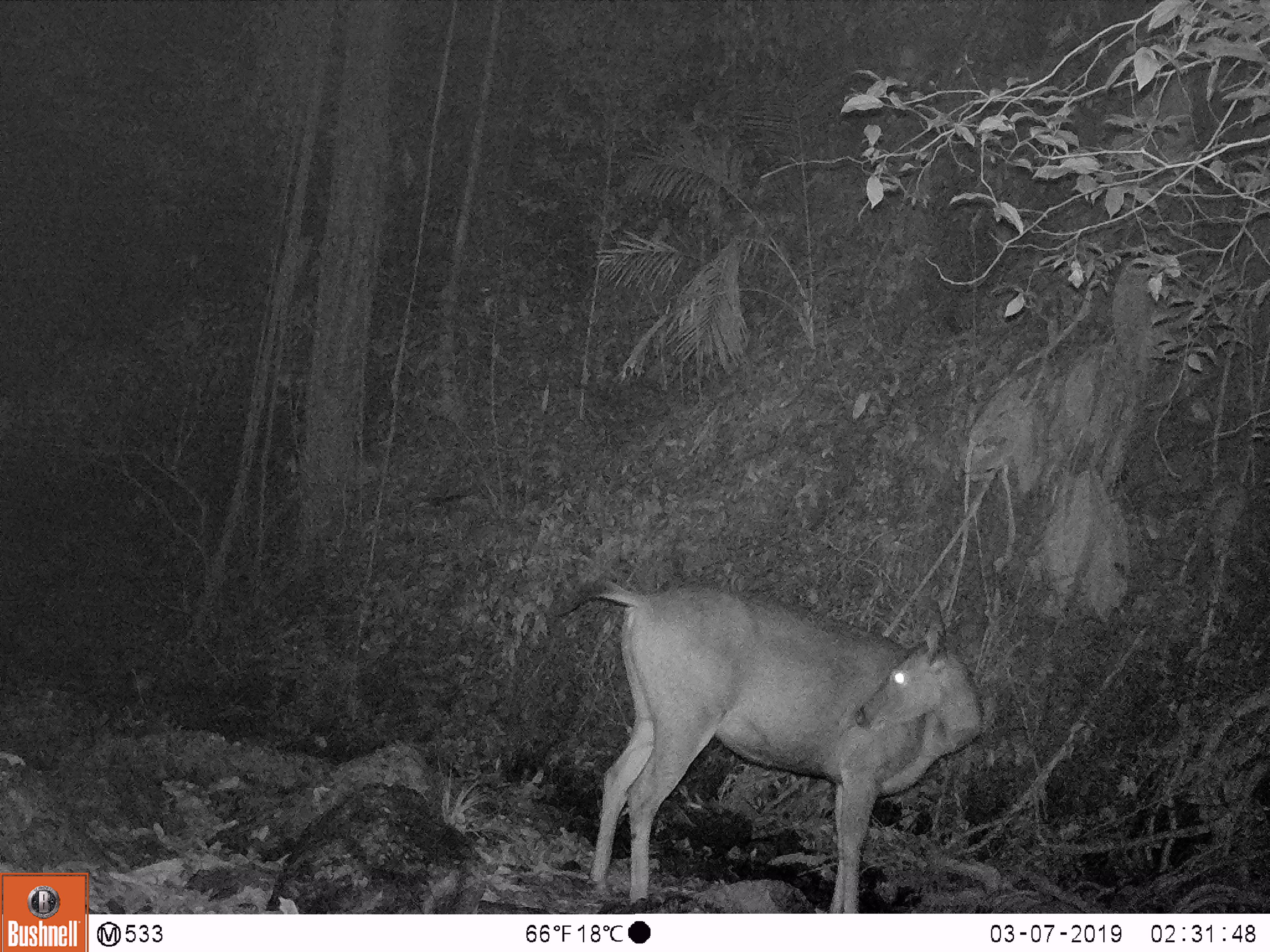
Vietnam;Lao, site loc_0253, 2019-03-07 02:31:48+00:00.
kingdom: Animalia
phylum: Chordata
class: Mammalia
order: Artiodactyla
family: Cervidae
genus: Rusa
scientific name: Rusa unicolor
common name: sambar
Sambar (Rusa unicolor). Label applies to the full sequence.